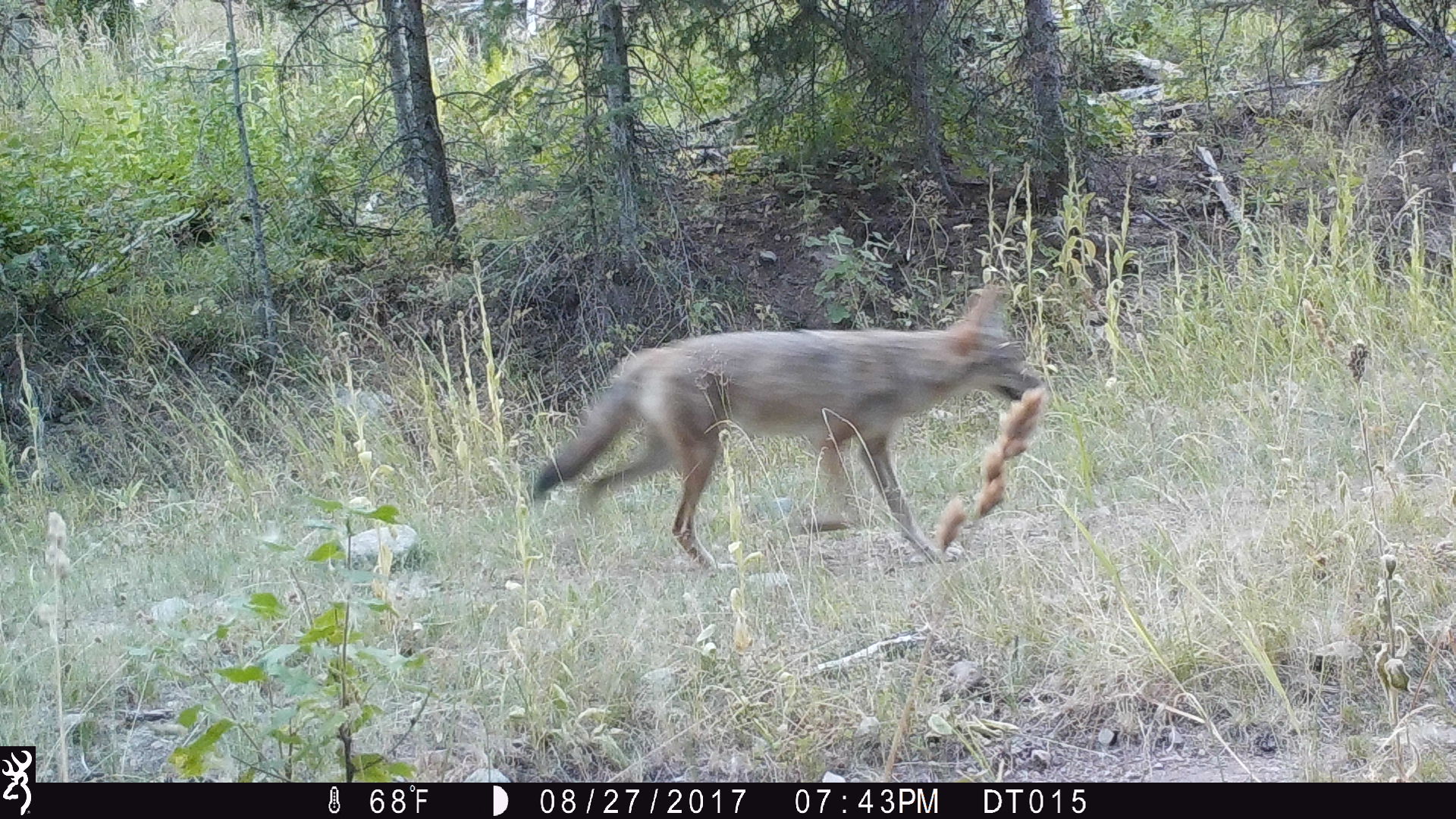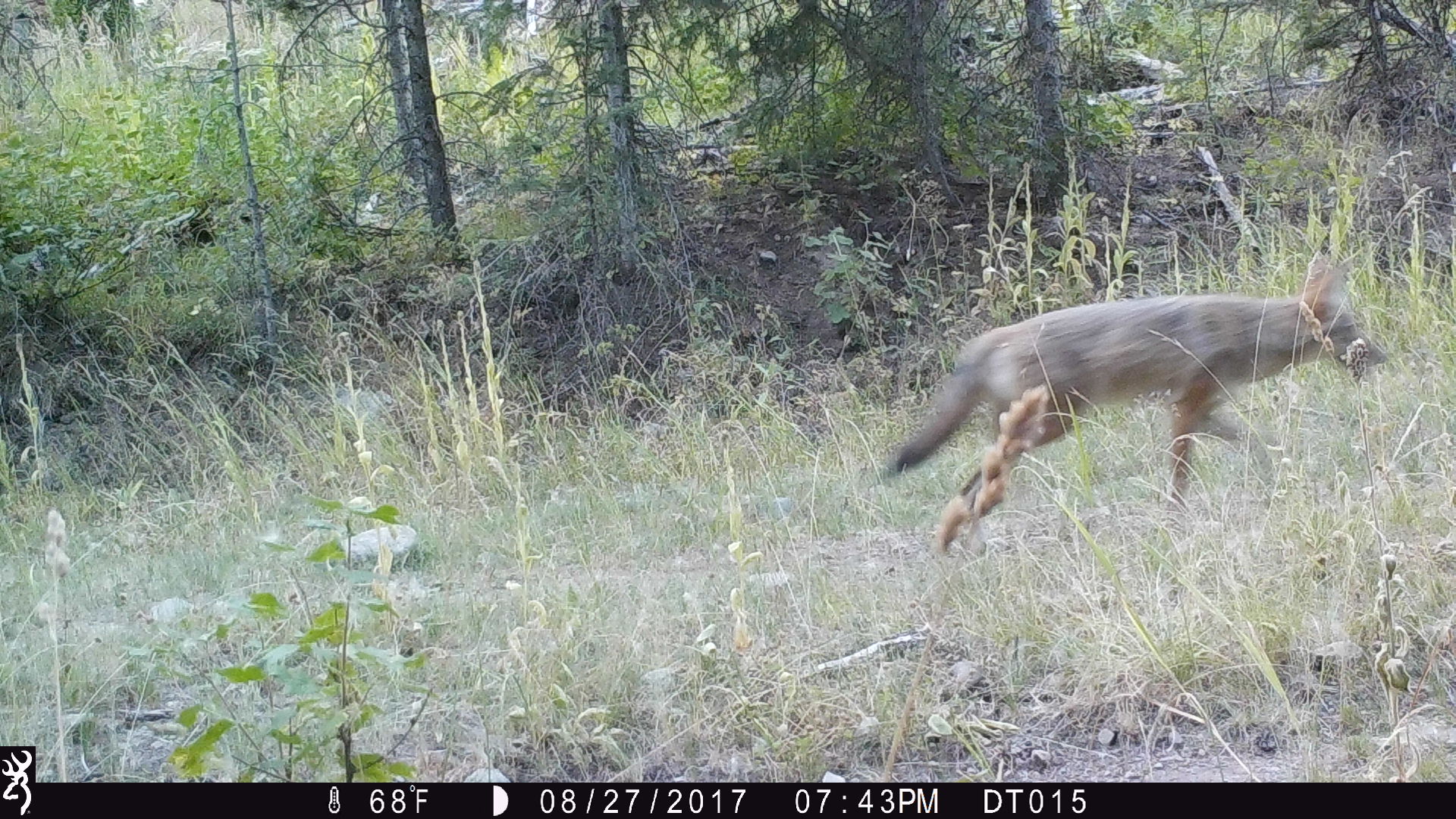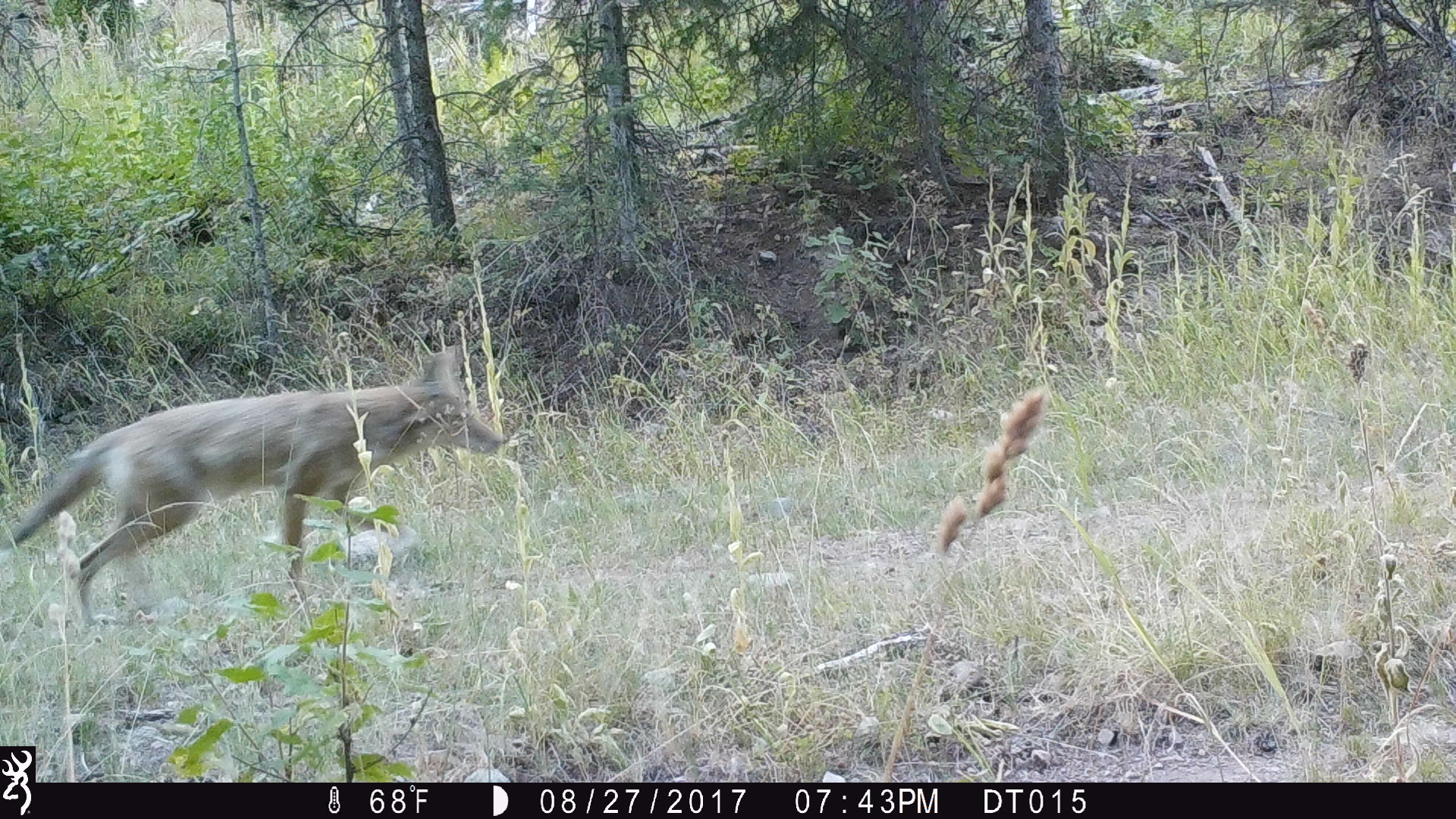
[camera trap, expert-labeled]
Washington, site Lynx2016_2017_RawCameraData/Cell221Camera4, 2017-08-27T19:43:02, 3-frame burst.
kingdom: Animalia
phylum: Chordata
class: Mammalia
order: Carnivora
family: Canidae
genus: Canis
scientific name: Canis latrans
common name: coyote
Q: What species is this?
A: Canis latrans (coyote).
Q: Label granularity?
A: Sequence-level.